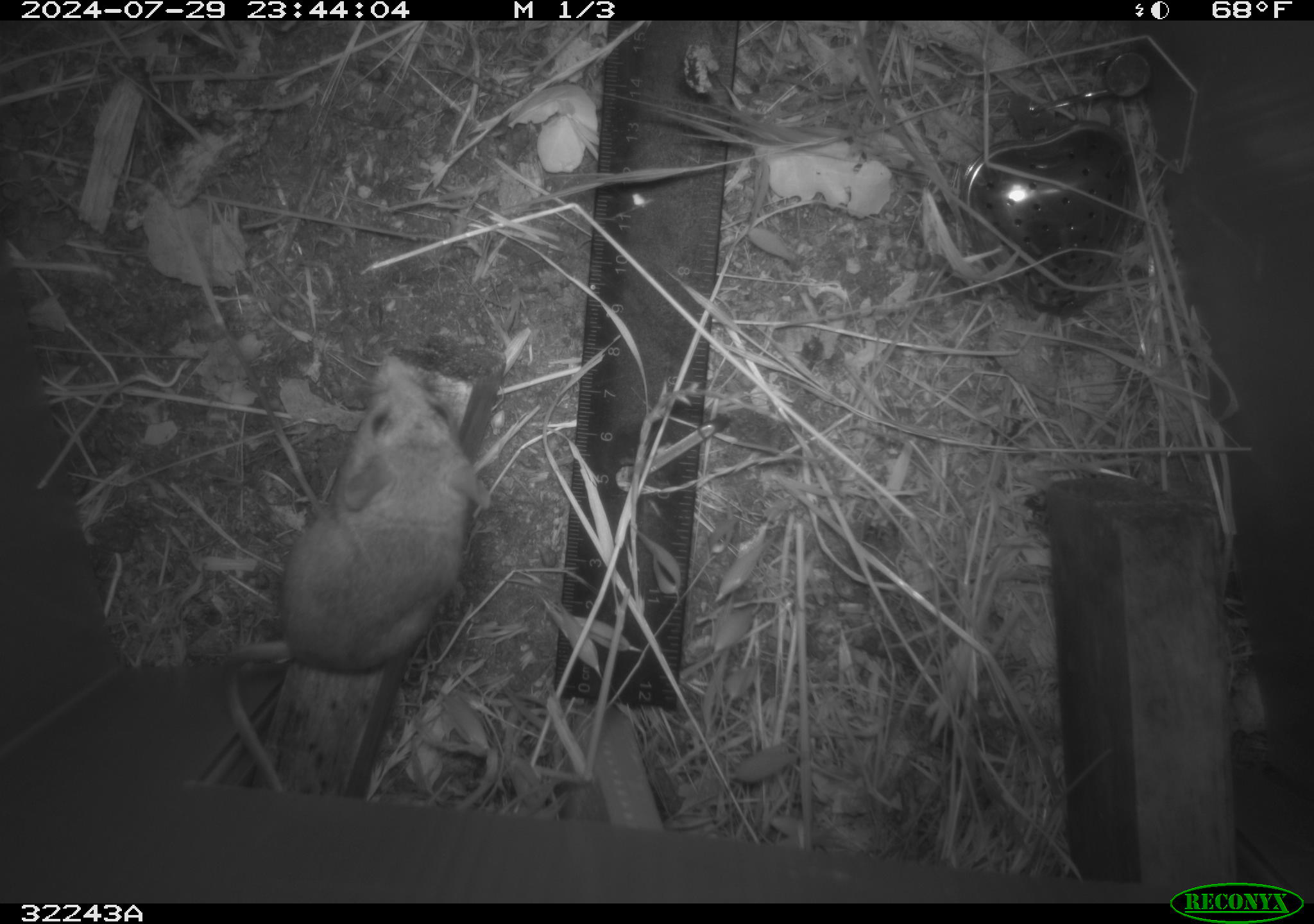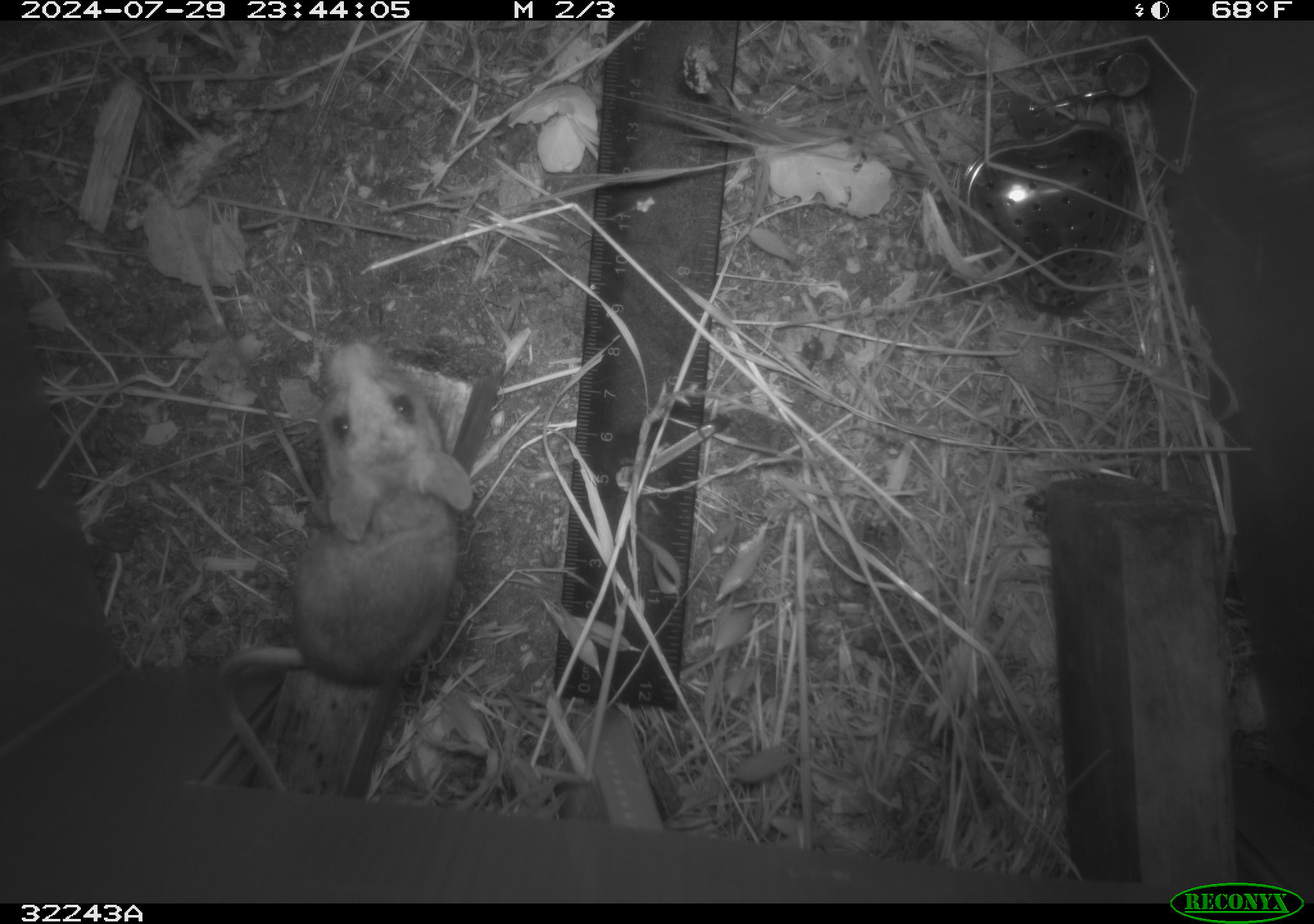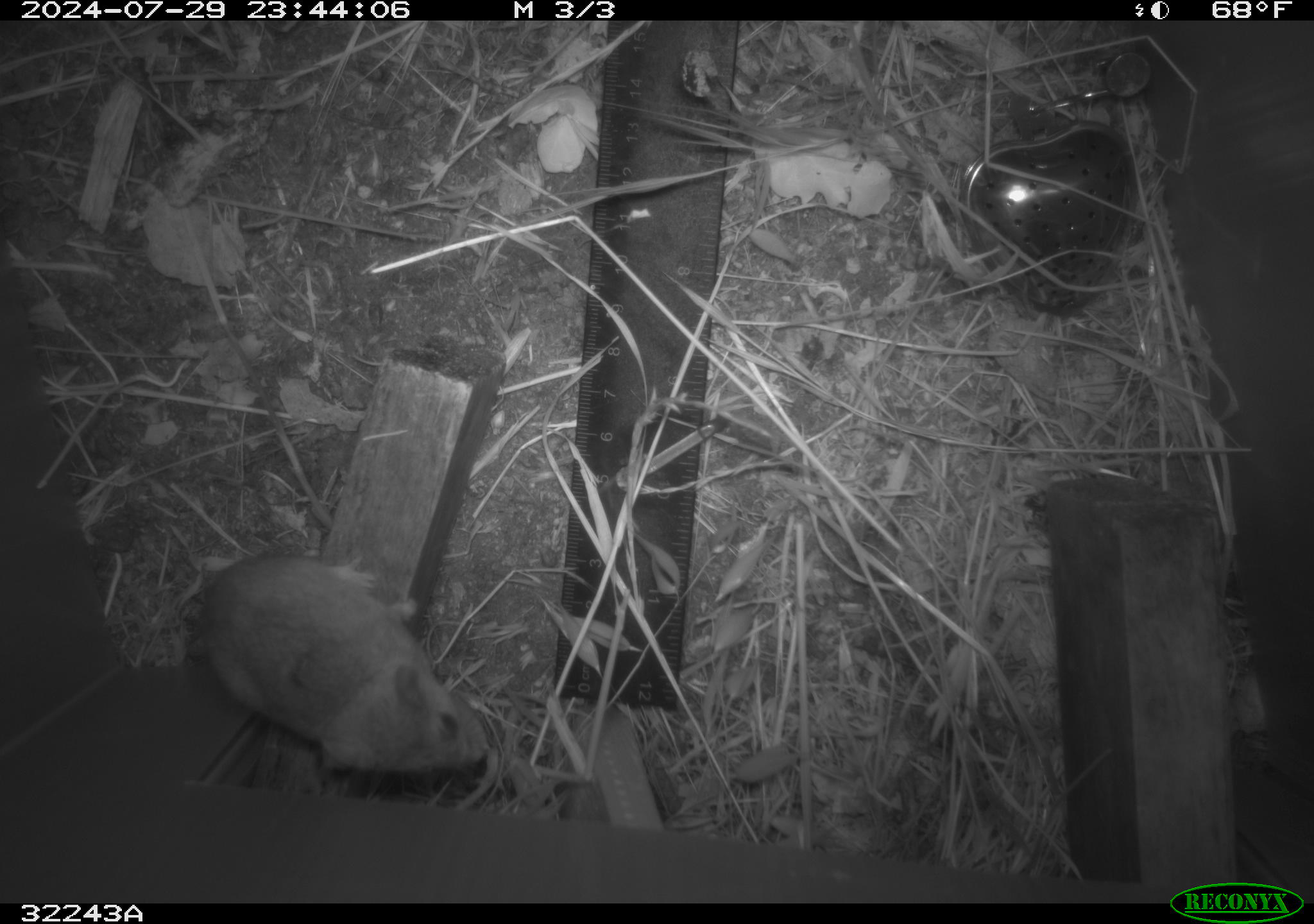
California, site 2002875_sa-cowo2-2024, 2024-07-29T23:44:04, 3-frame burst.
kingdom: Animalia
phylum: Chordata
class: Mammalia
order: Rodentia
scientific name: Rodentia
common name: rodent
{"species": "rodent (Rodentia)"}